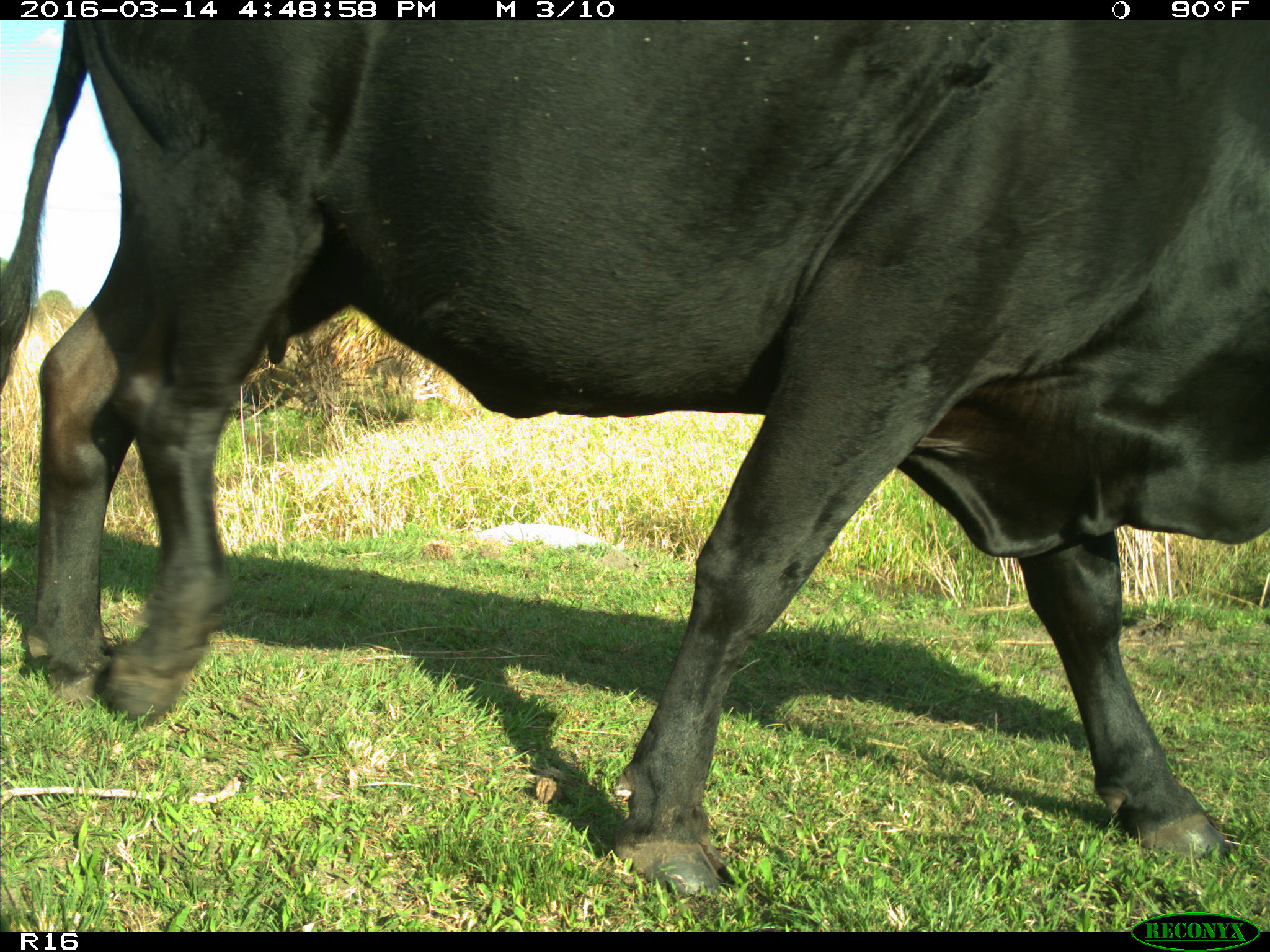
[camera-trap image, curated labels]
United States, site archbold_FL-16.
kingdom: Animalia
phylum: Chordata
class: Mammalia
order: Artiodactyla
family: Bovidae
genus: Bos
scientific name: Bos taurus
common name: domestic cow